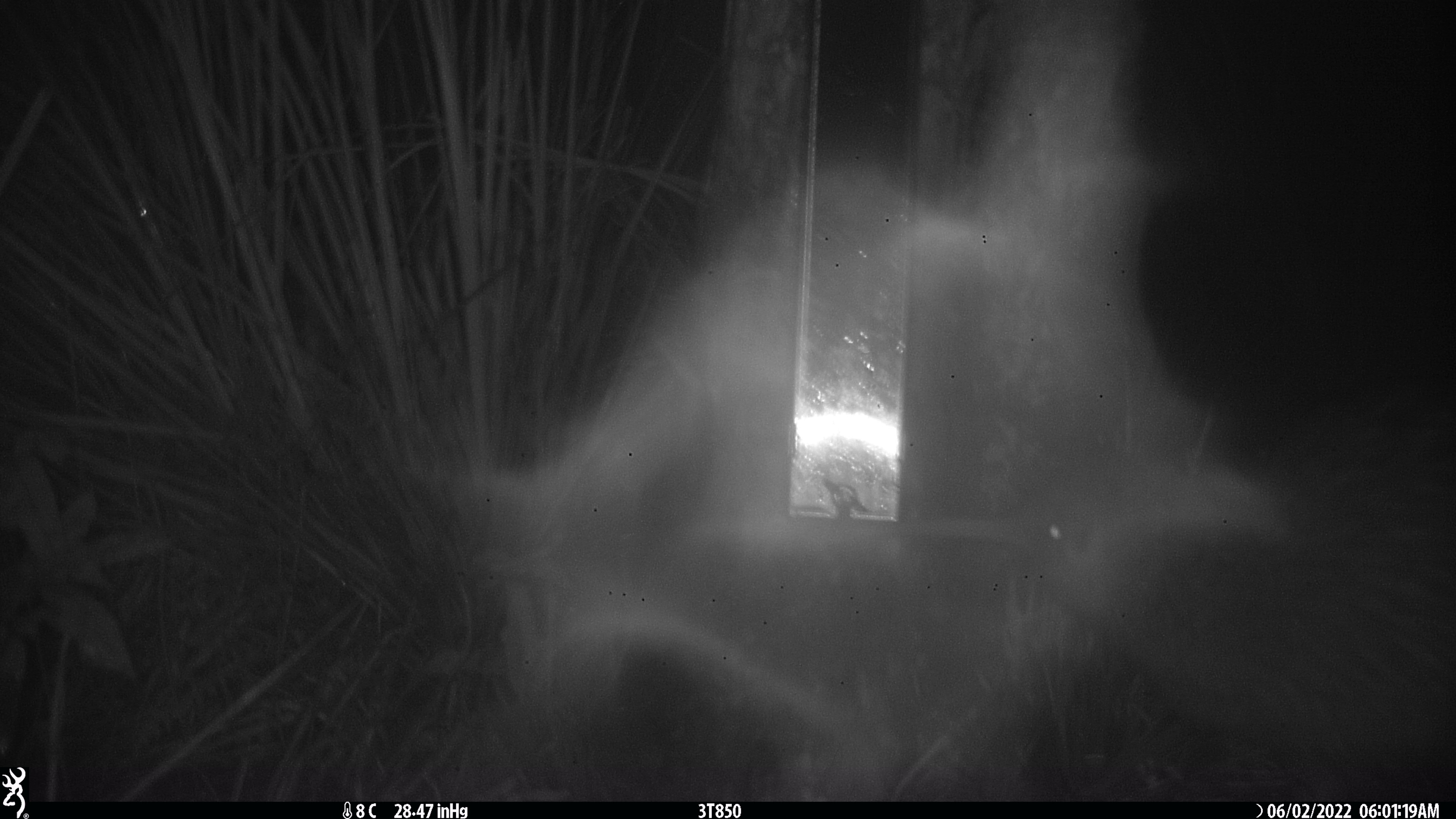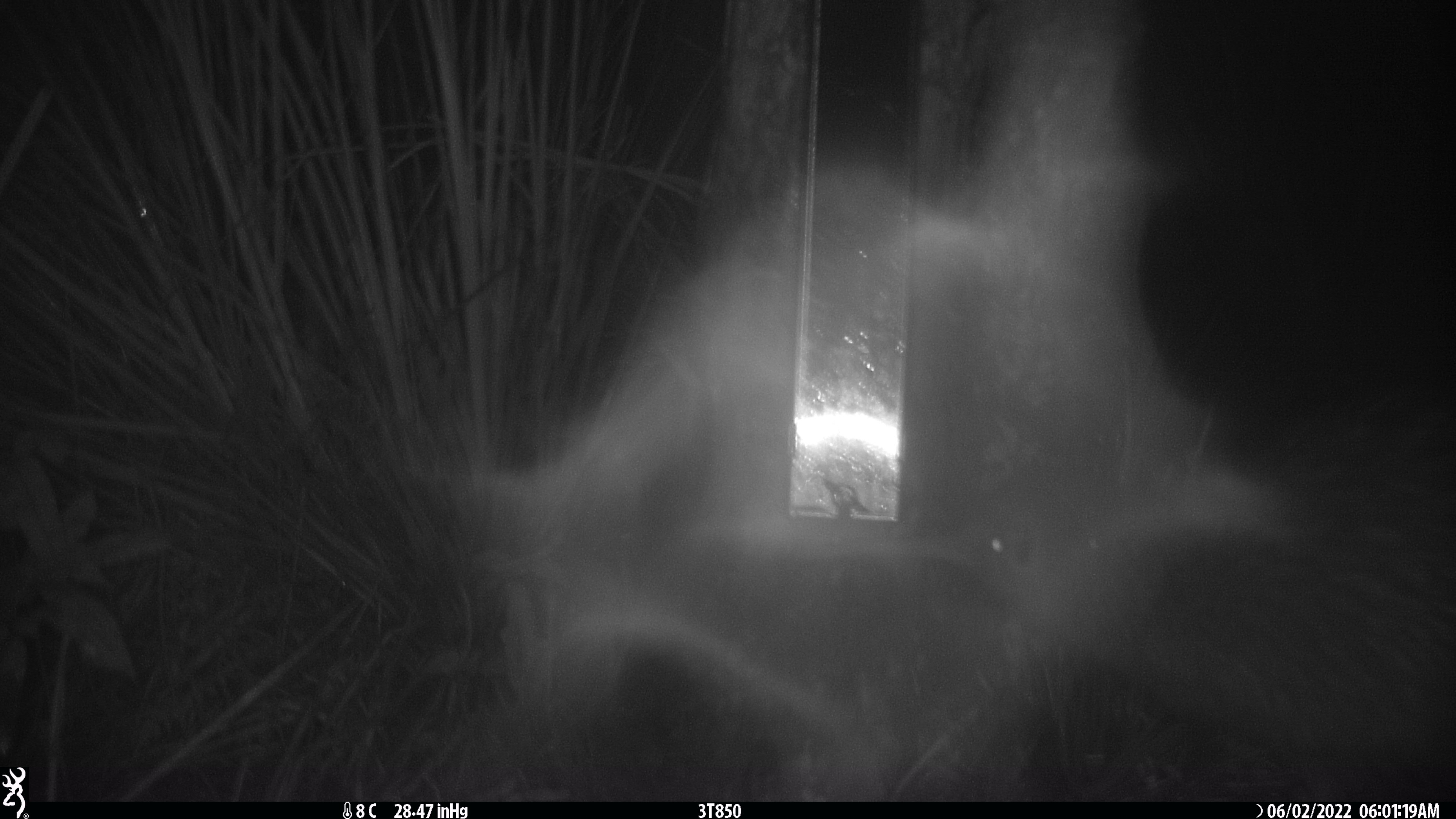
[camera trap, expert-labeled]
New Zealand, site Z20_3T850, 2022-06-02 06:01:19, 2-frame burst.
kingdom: Animalia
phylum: Chordata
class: Aves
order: Apterygiformes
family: Apterygidae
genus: Apteryx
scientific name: Apteryx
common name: kiwi